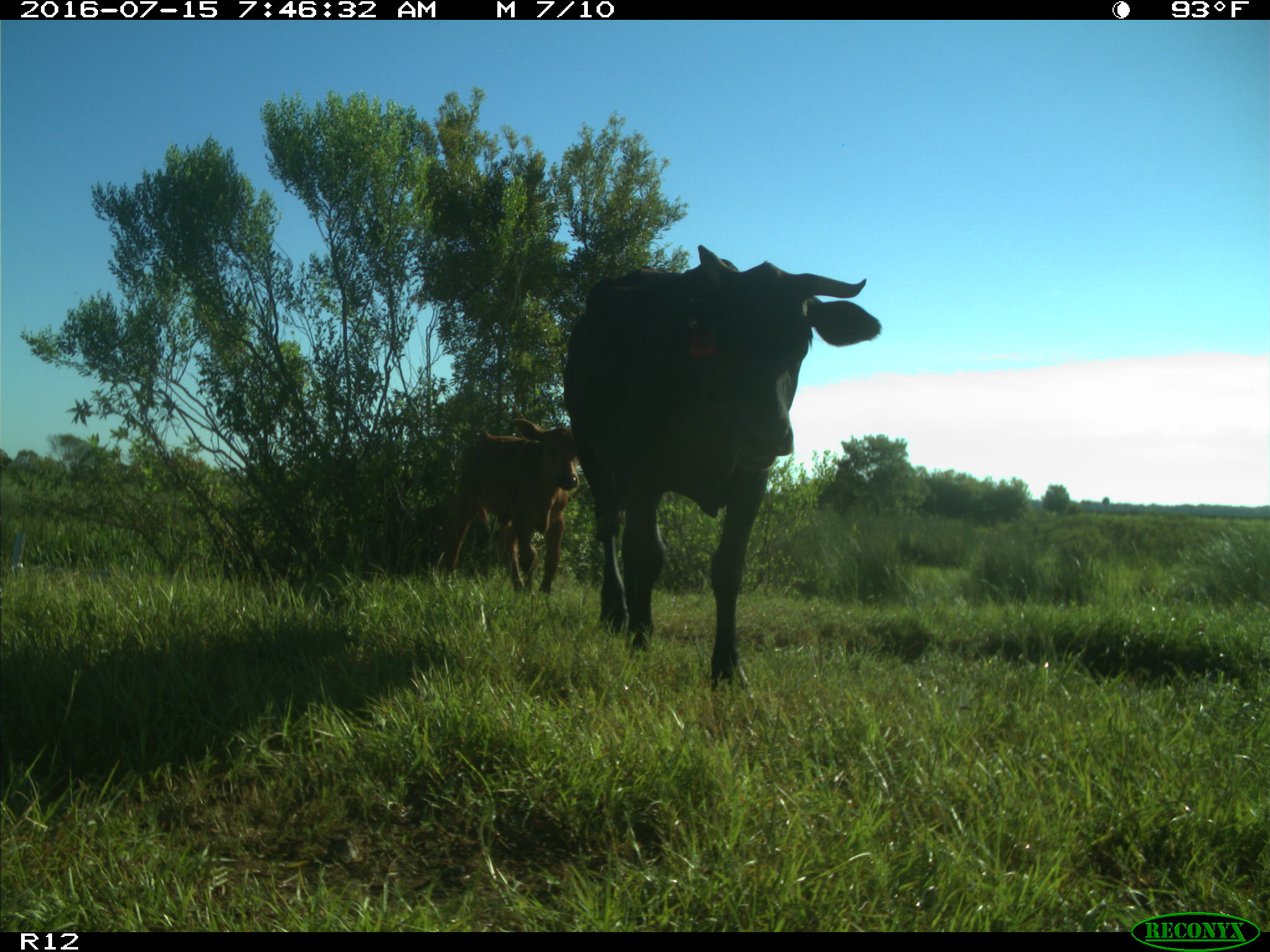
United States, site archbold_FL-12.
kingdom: Animalia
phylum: Chordata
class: Mammalia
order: Artiodactyla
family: Bovidae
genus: Bos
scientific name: Bos taurus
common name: domestic cow